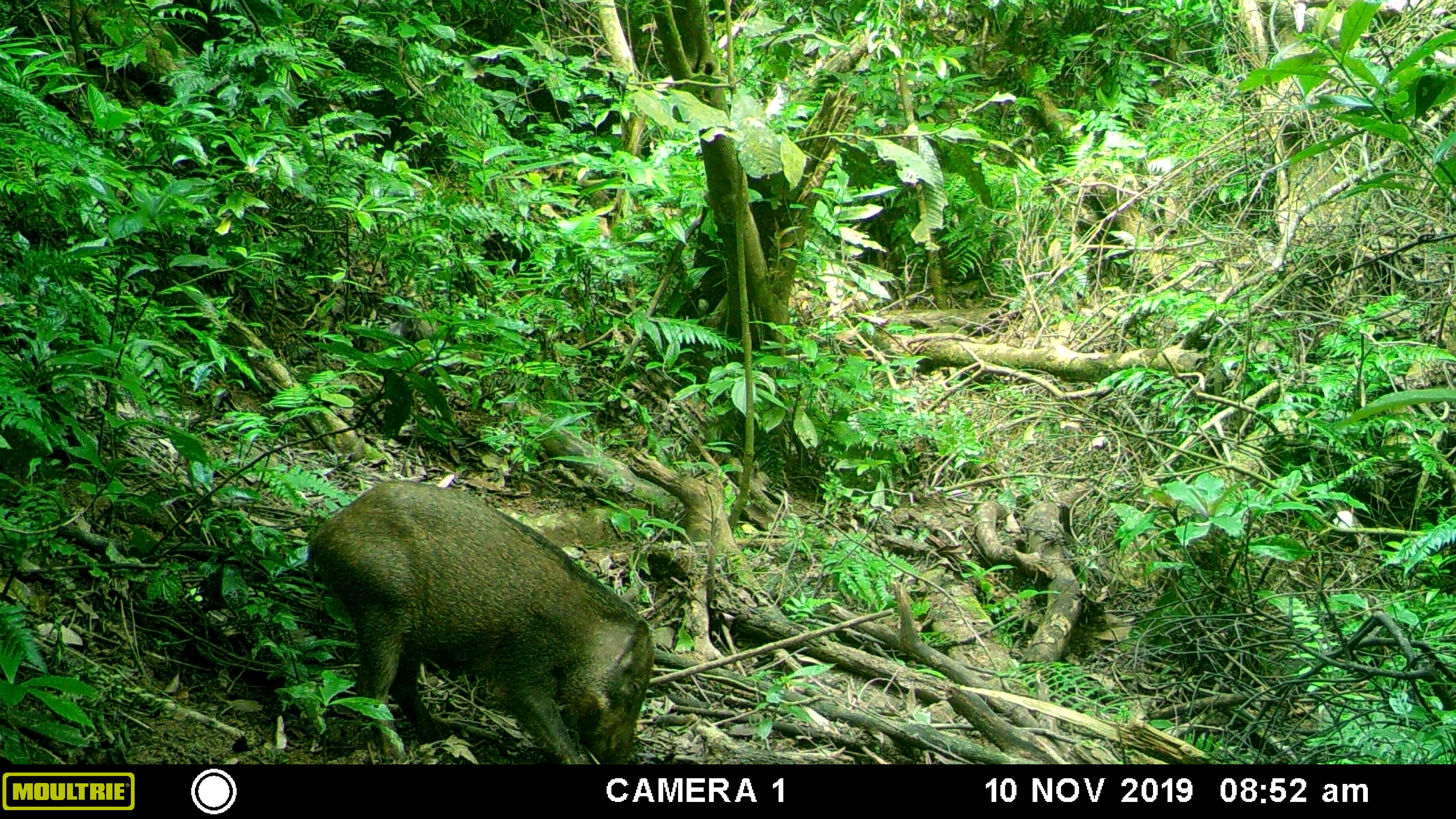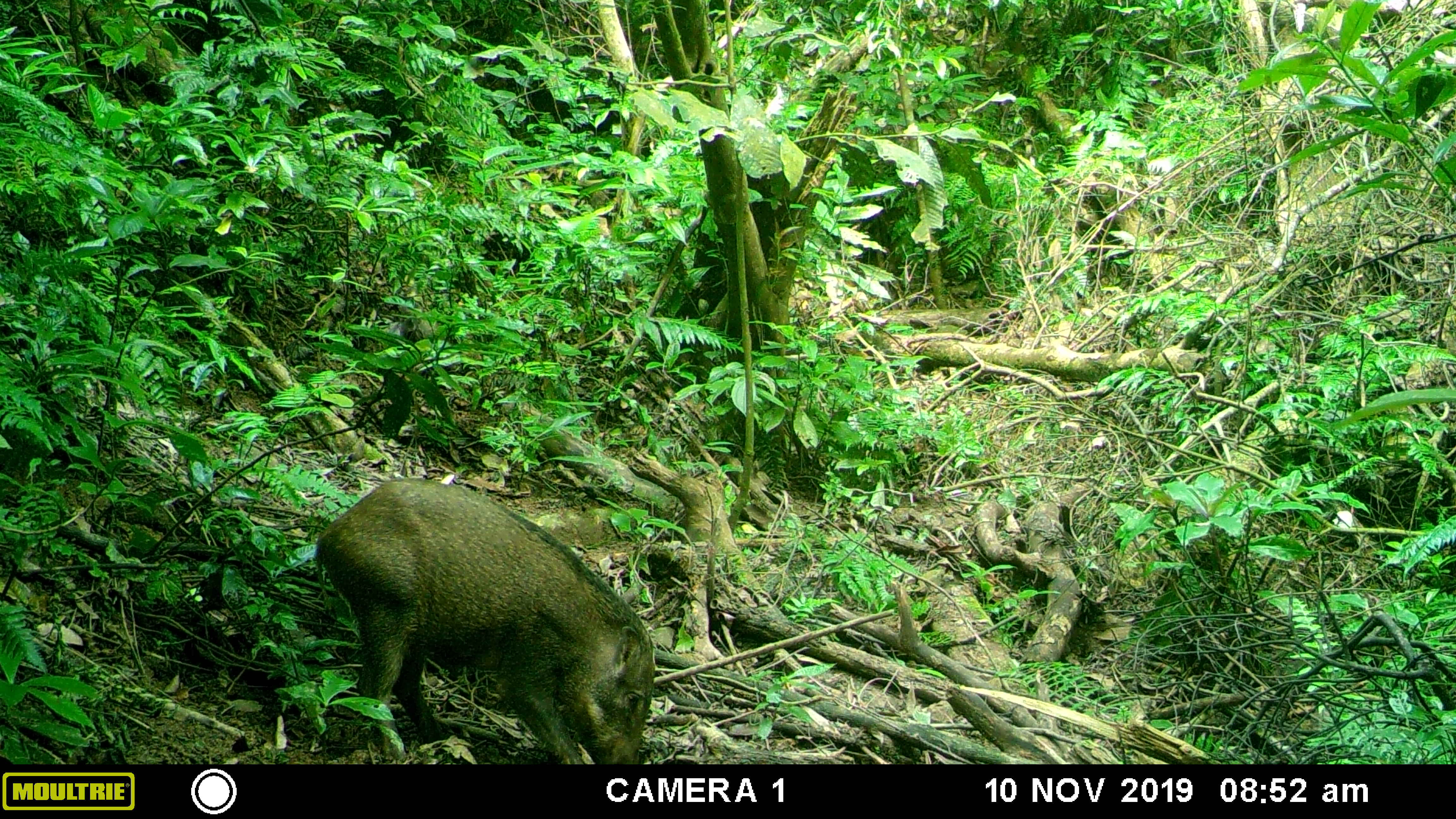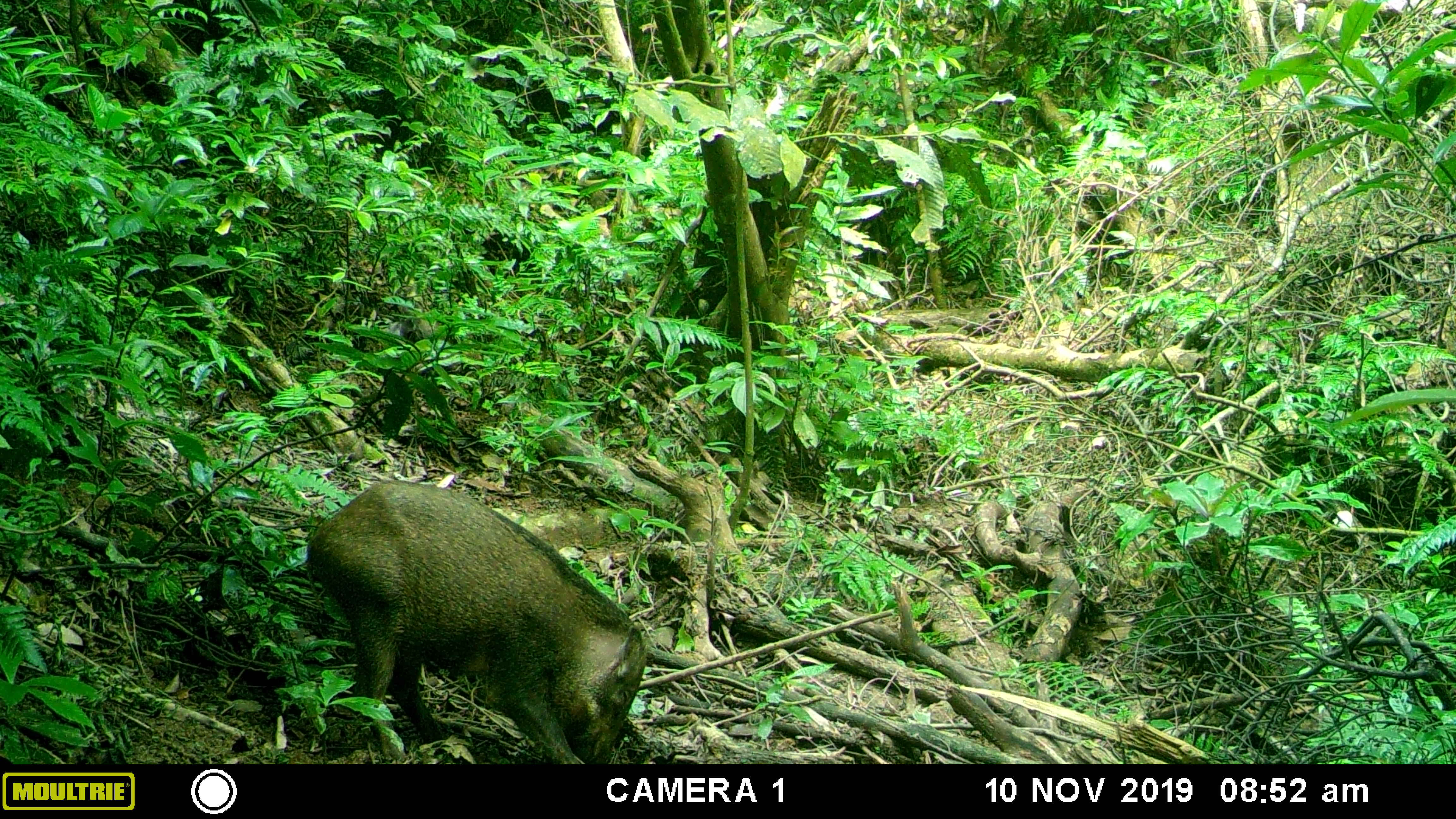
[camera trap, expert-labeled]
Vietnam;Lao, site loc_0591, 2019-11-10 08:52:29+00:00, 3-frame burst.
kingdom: Animalia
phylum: Chordata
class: Mammalia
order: Artiodactyla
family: Suidae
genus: Sus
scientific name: Sus scrofa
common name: eurasian wild pig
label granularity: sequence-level